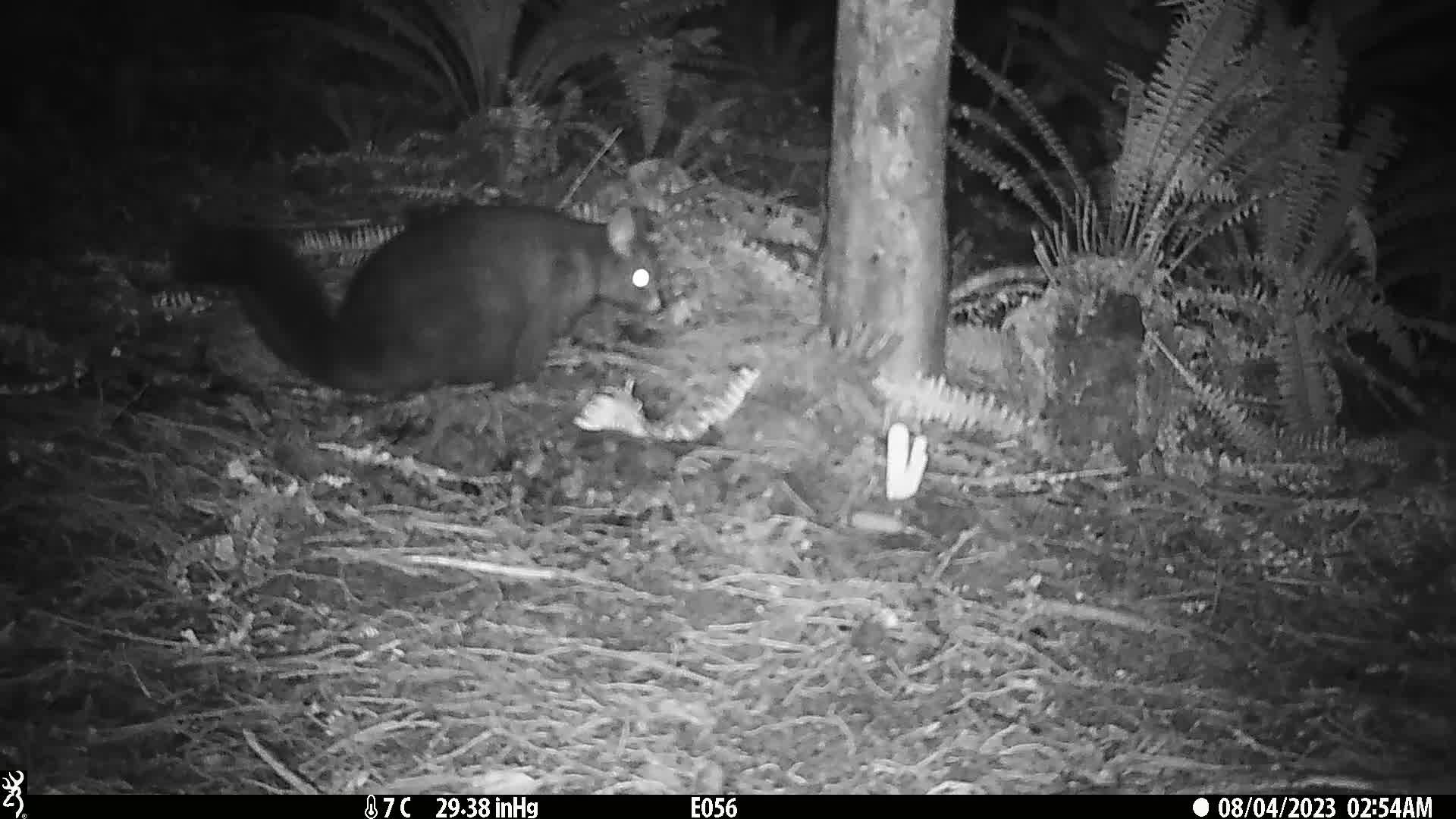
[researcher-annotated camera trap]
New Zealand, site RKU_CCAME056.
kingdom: Animalia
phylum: Chordata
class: Mammalia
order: Diprotodontia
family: Phalangeridae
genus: Trichosurus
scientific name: Trichosurus vulpecula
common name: common brushtail possum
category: possum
Possum (common brushtail possum) (Trichosurus vulpecula).